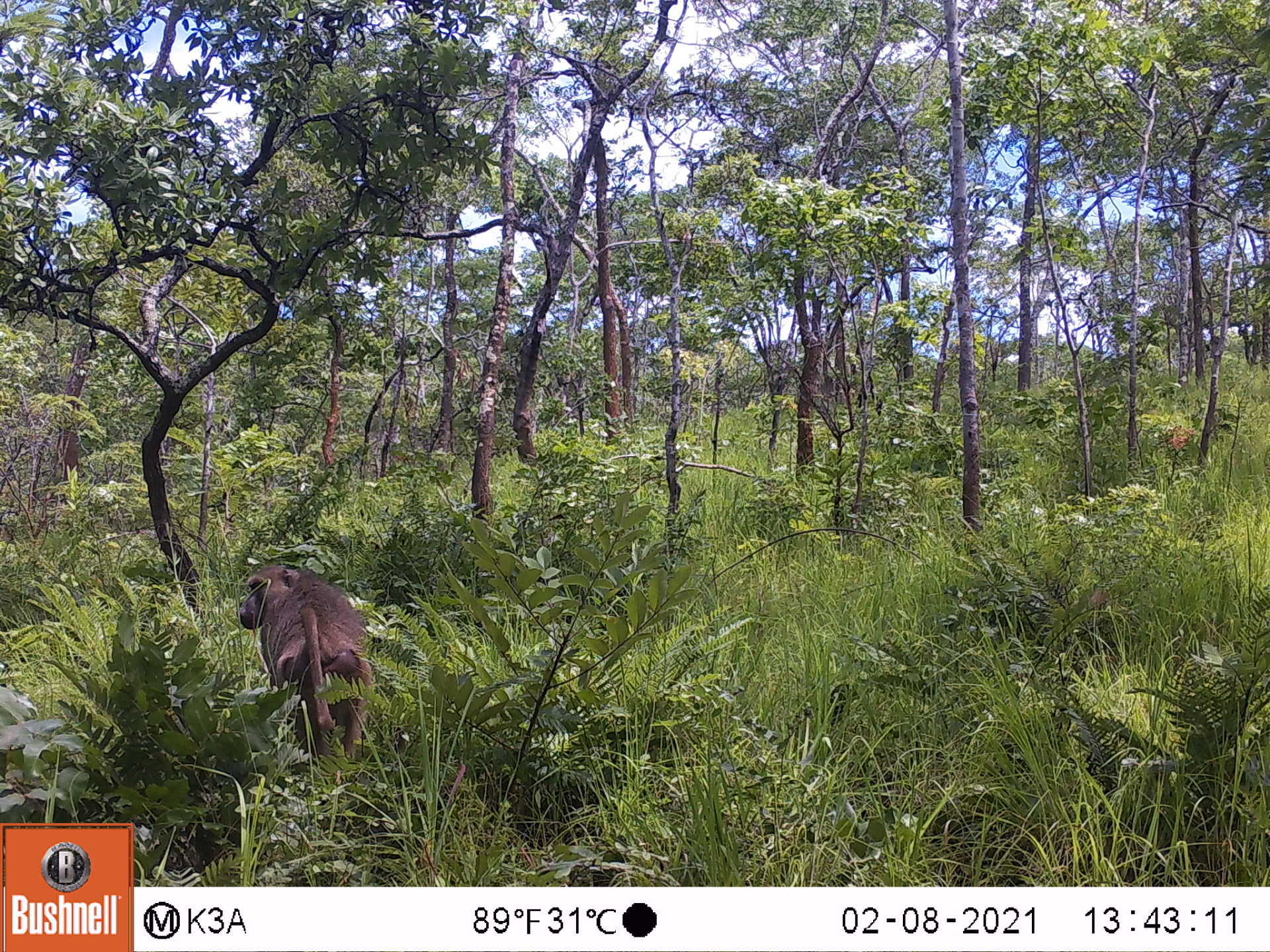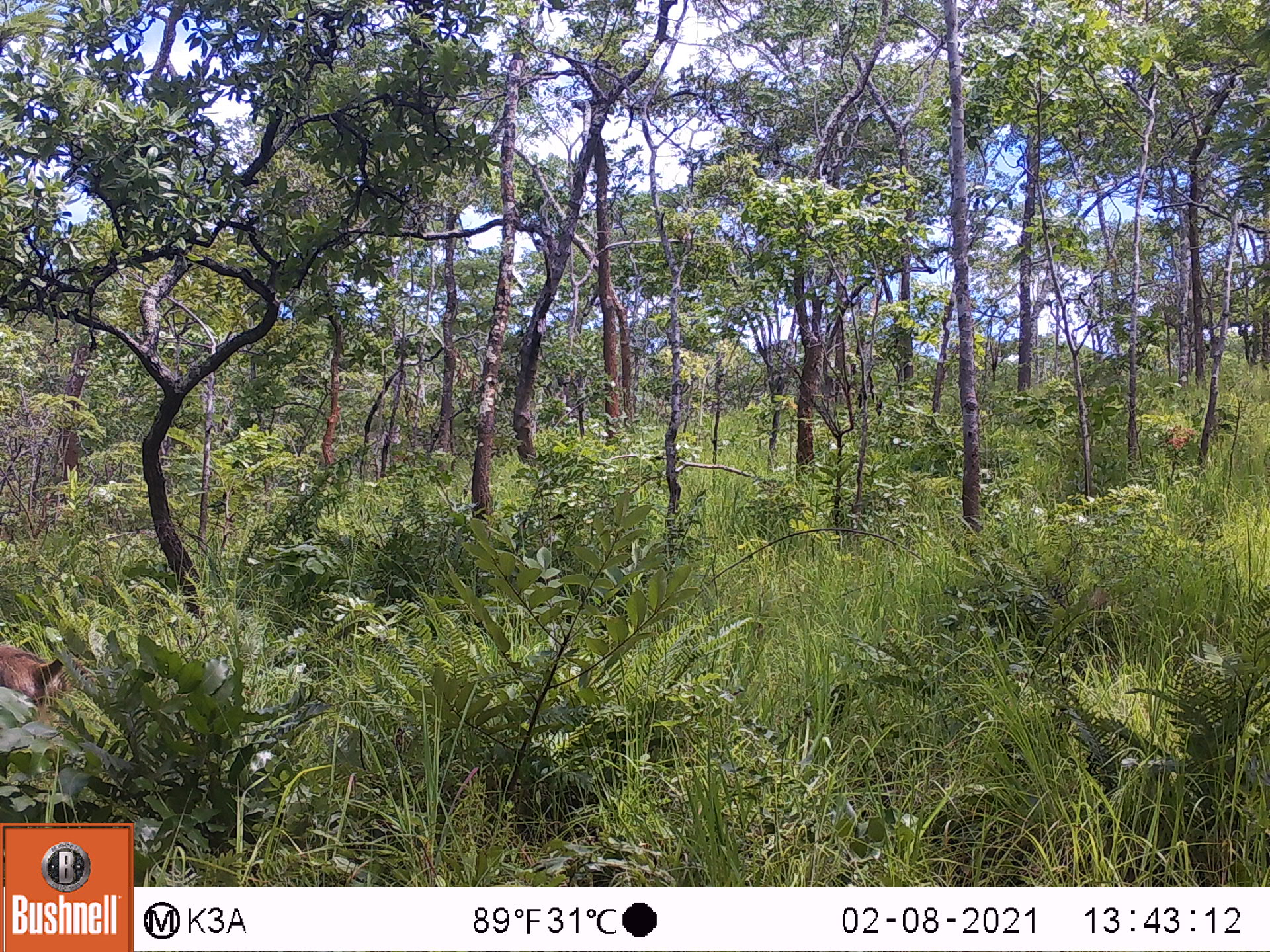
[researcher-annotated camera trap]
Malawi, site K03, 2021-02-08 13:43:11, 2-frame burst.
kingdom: Animalia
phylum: Chordata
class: Mammalia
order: Primates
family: Cercopithecidae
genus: Papio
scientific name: Papio cynocephalus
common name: yellow baboon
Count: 1.